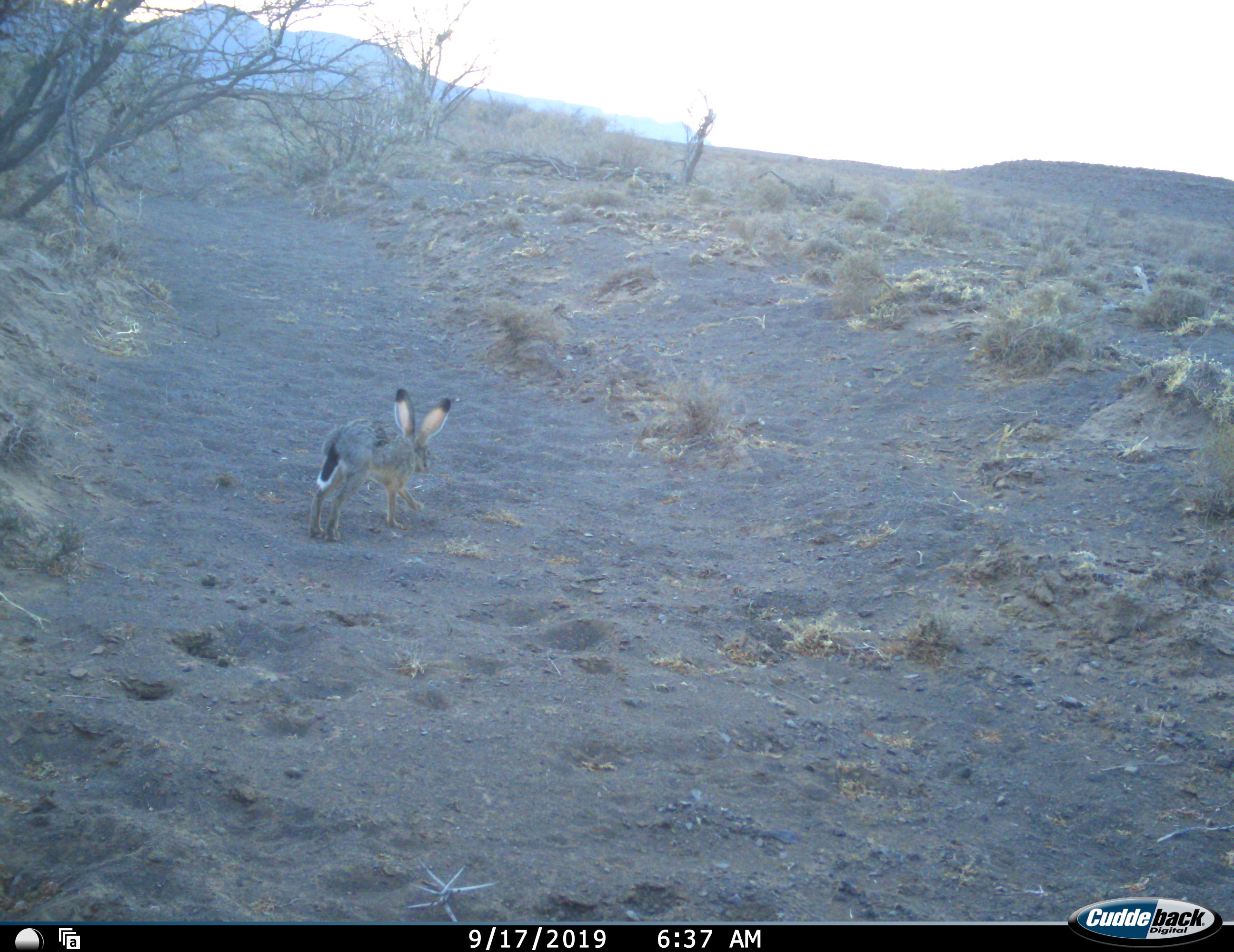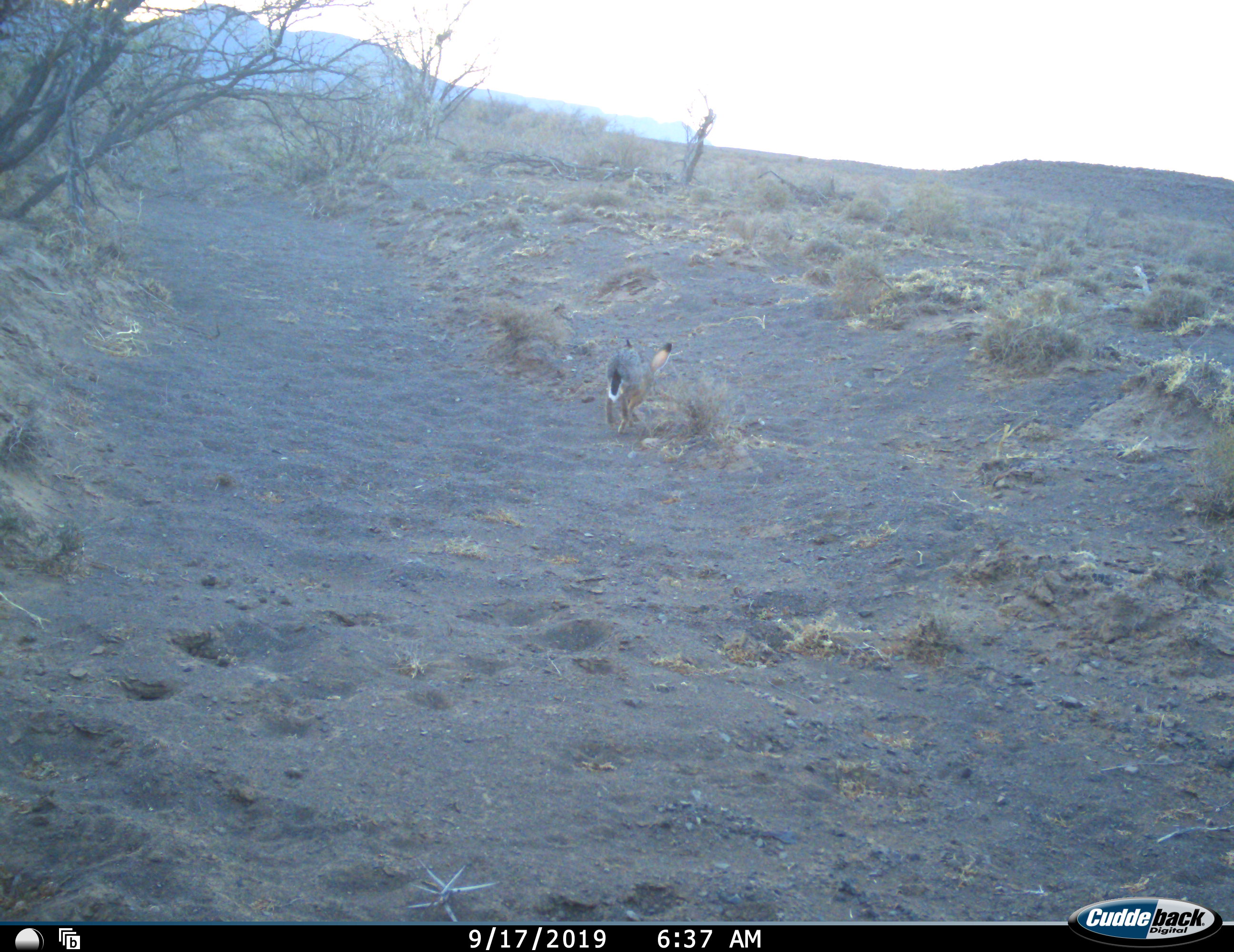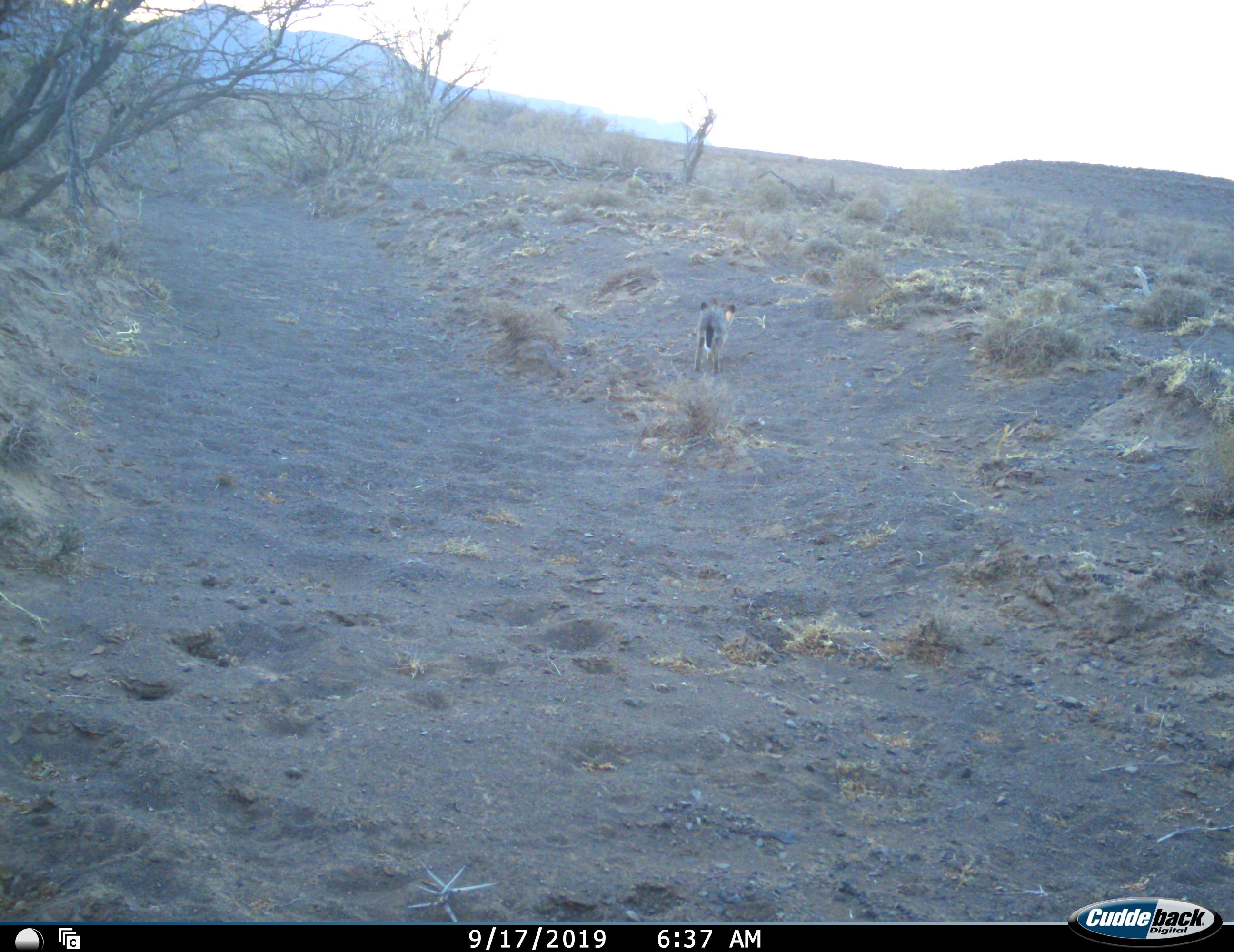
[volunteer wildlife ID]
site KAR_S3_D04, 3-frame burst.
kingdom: Animalia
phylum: Chordata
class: Mammalia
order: Lagomorpha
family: Leporidae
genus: Lepus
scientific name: Lepus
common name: hare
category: hareunknown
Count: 1.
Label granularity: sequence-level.